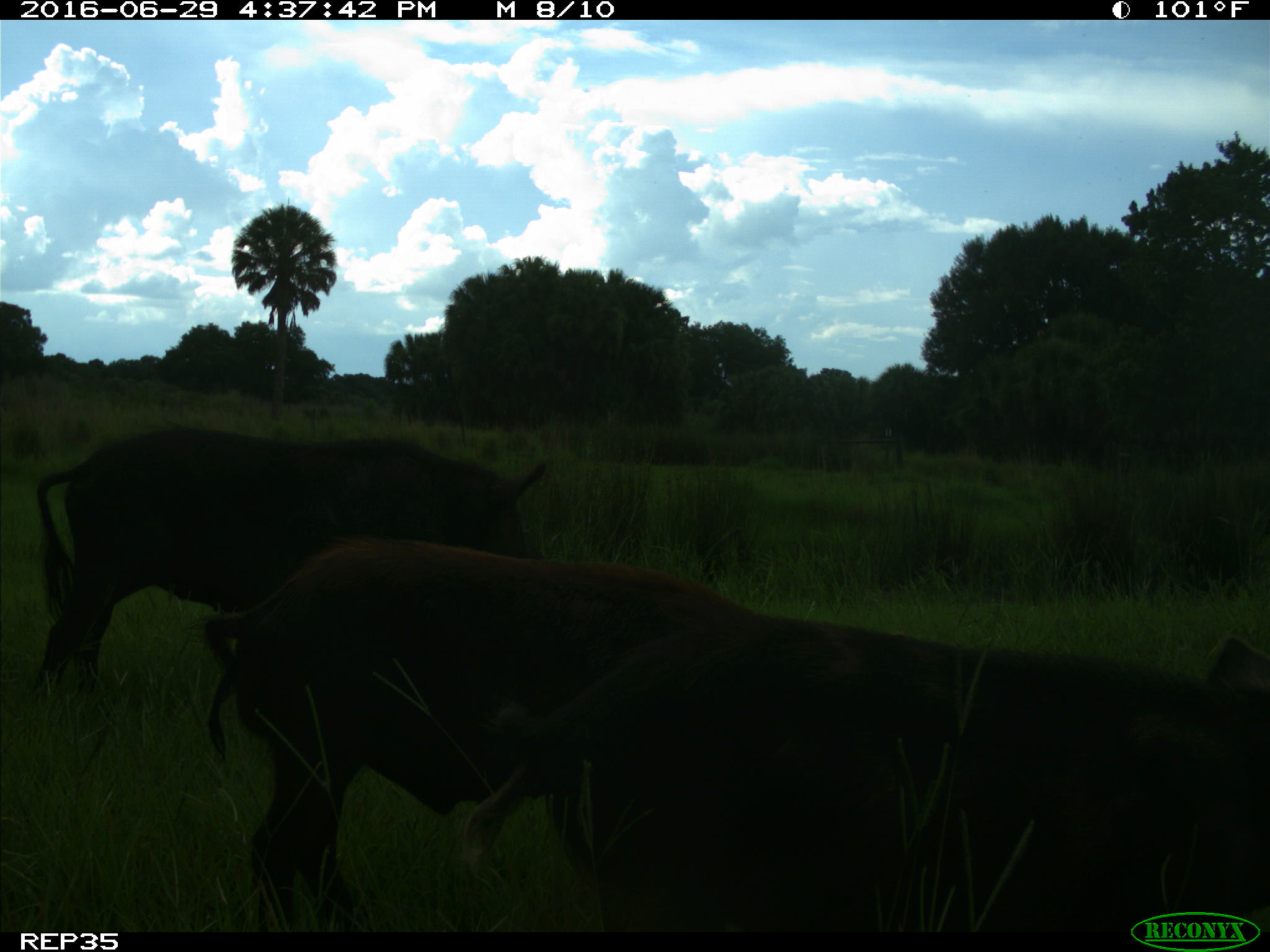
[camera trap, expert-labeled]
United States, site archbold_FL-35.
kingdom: Animalia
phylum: Chordata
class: Mammalia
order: Artiodactyla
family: Suidae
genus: Sus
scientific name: Sus scrofa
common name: wild boar